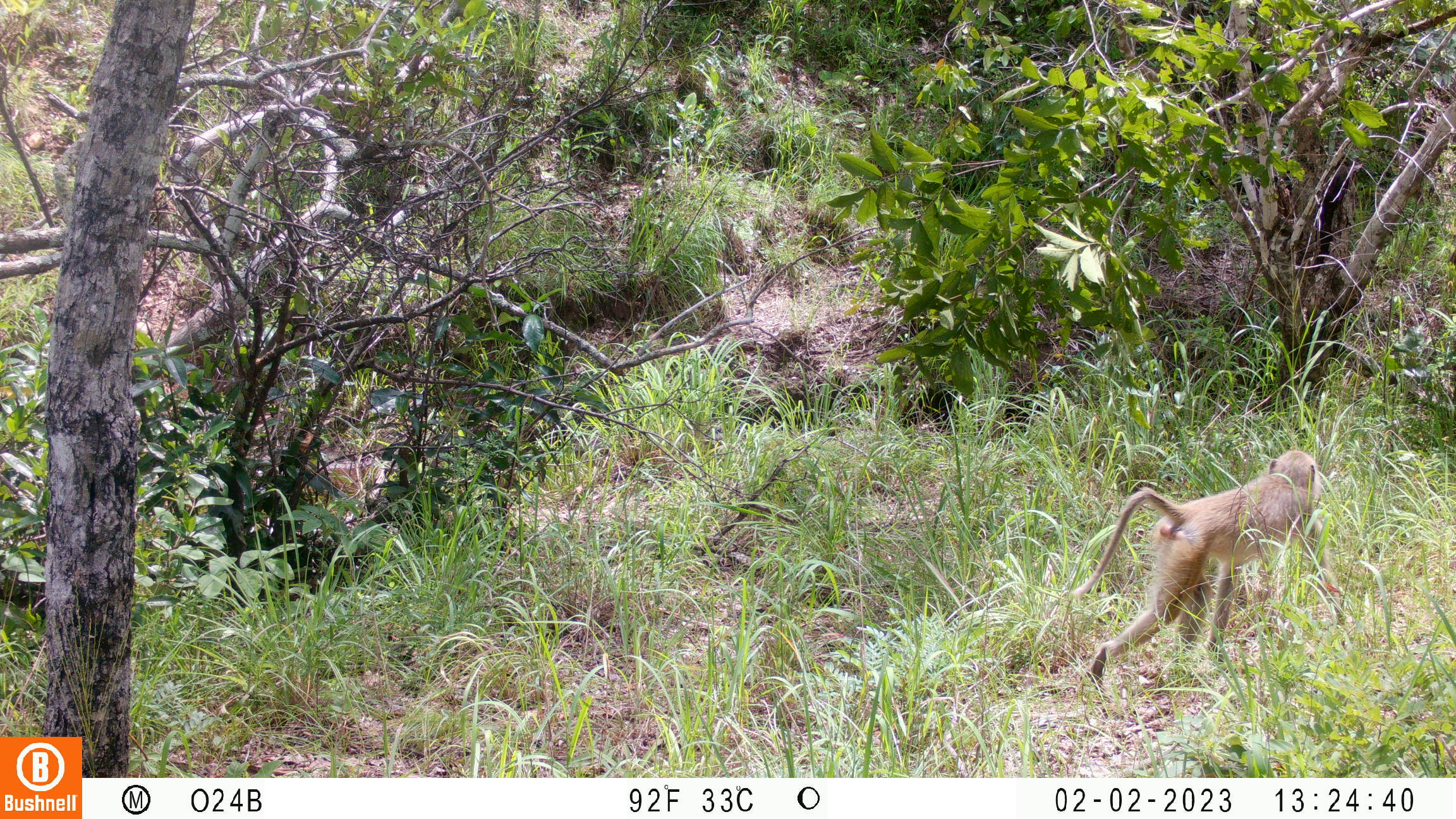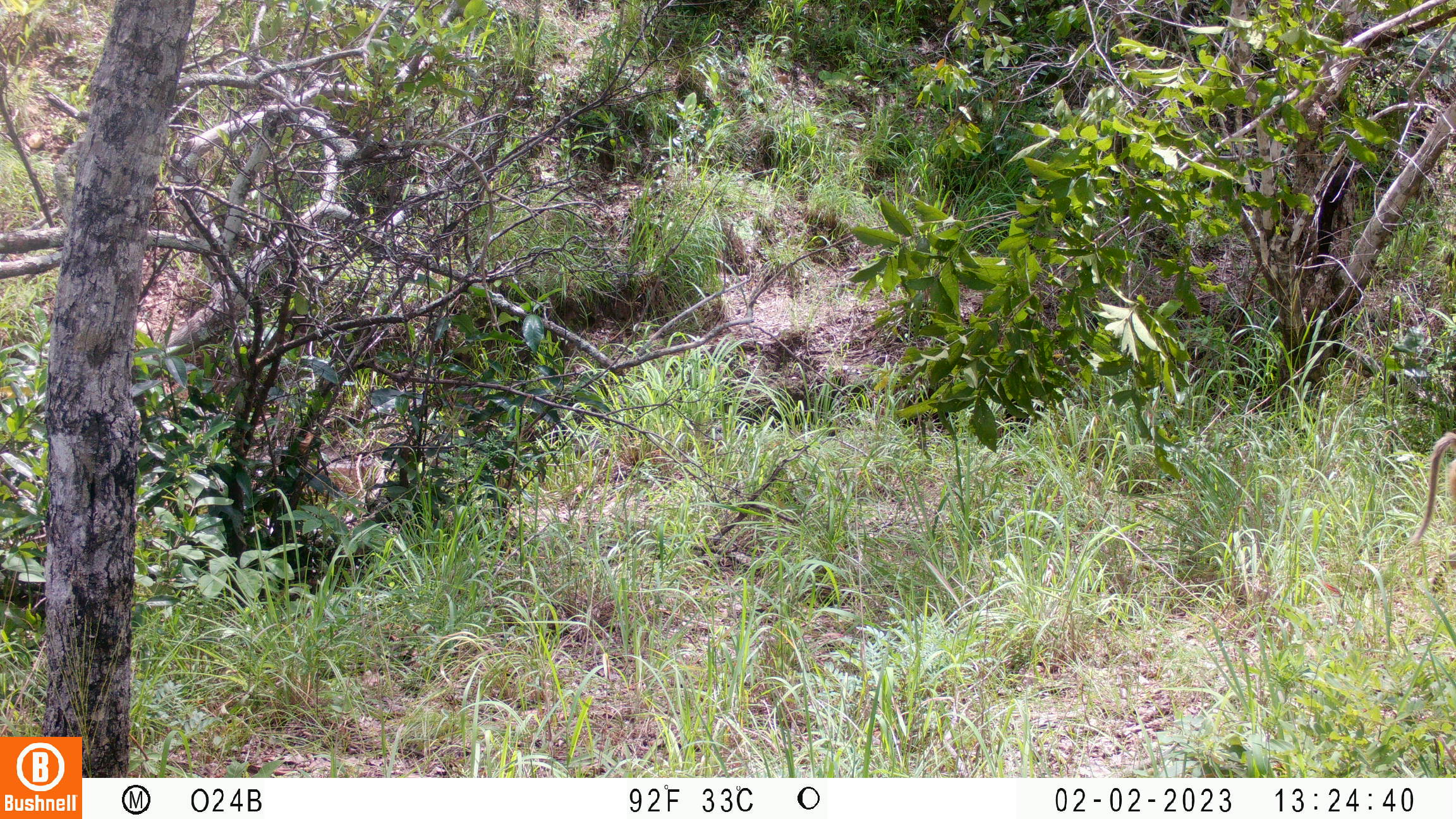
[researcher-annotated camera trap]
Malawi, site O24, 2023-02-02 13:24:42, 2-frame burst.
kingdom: Animalia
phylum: Chordata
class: Mammalia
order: Primates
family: Cercopithecidae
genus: Papio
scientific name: Papio cynocephalus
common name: yellow baboon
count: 1